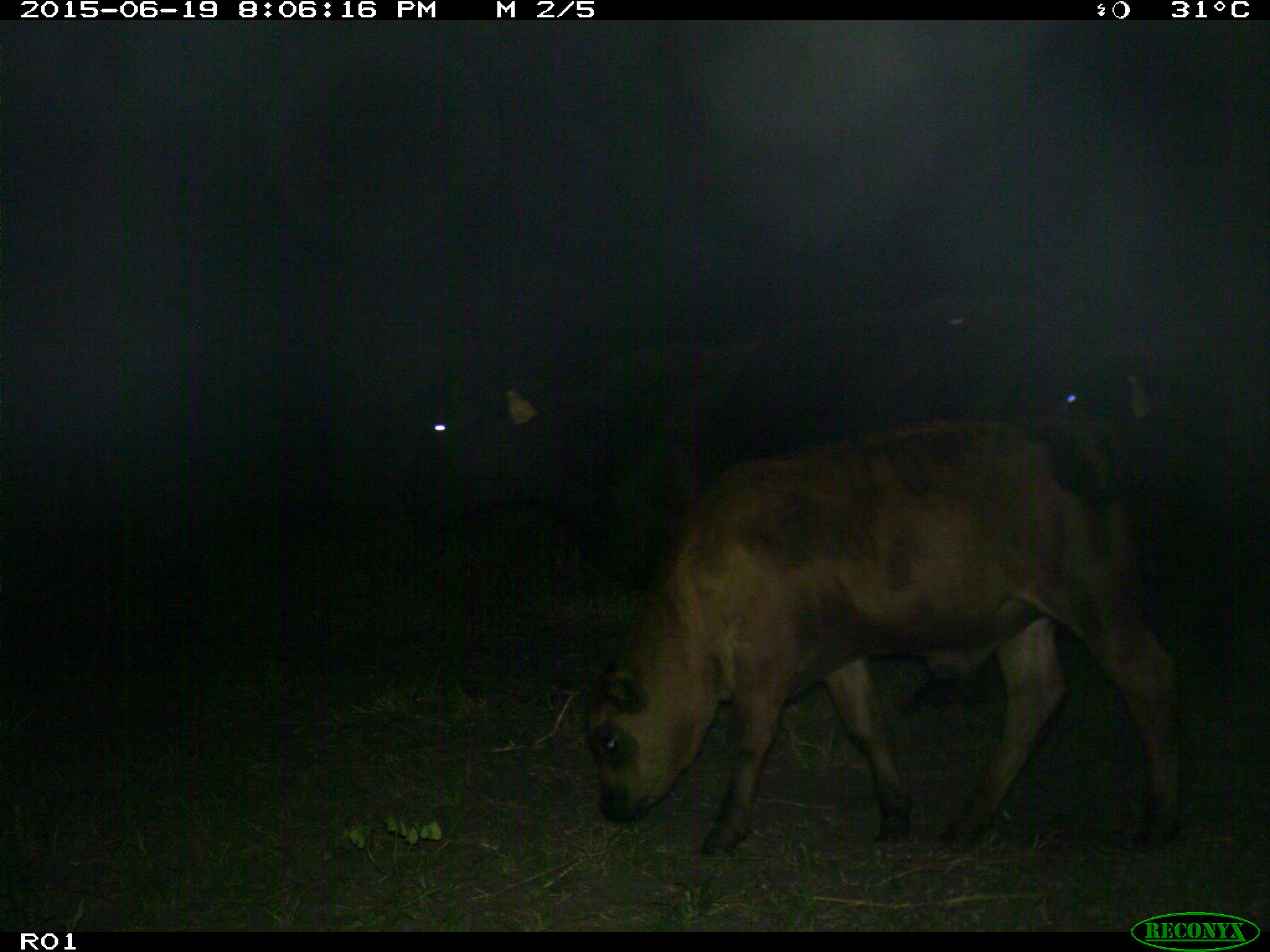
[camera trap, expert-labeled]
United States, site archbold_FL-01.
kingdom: Animalia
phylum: Chordata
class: Mammalia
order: Artiodactyla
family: Bovidae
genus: Bos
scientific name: Bos taurus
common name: domestic cow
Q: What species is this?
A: Bos taurus (domestic cow).